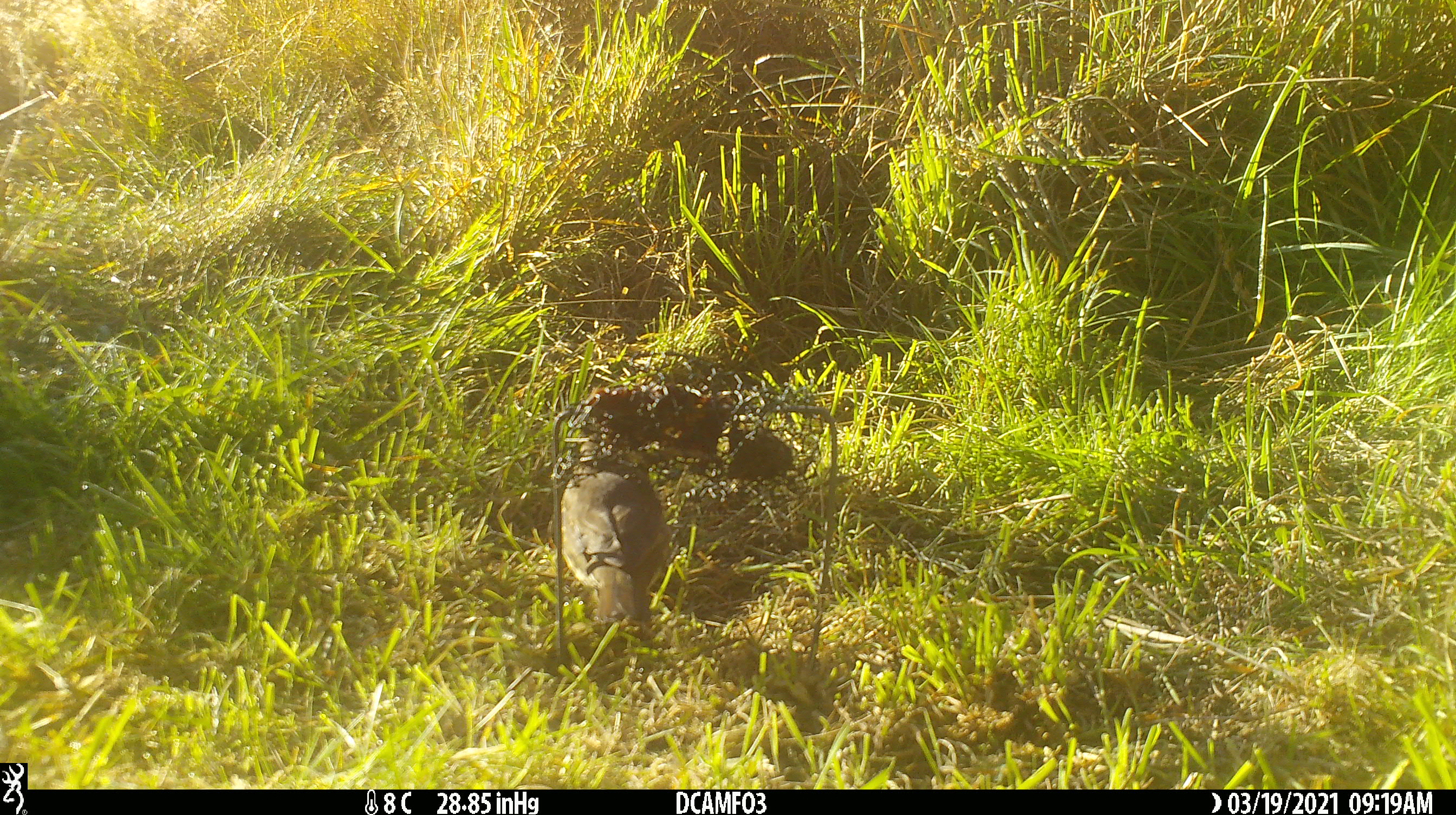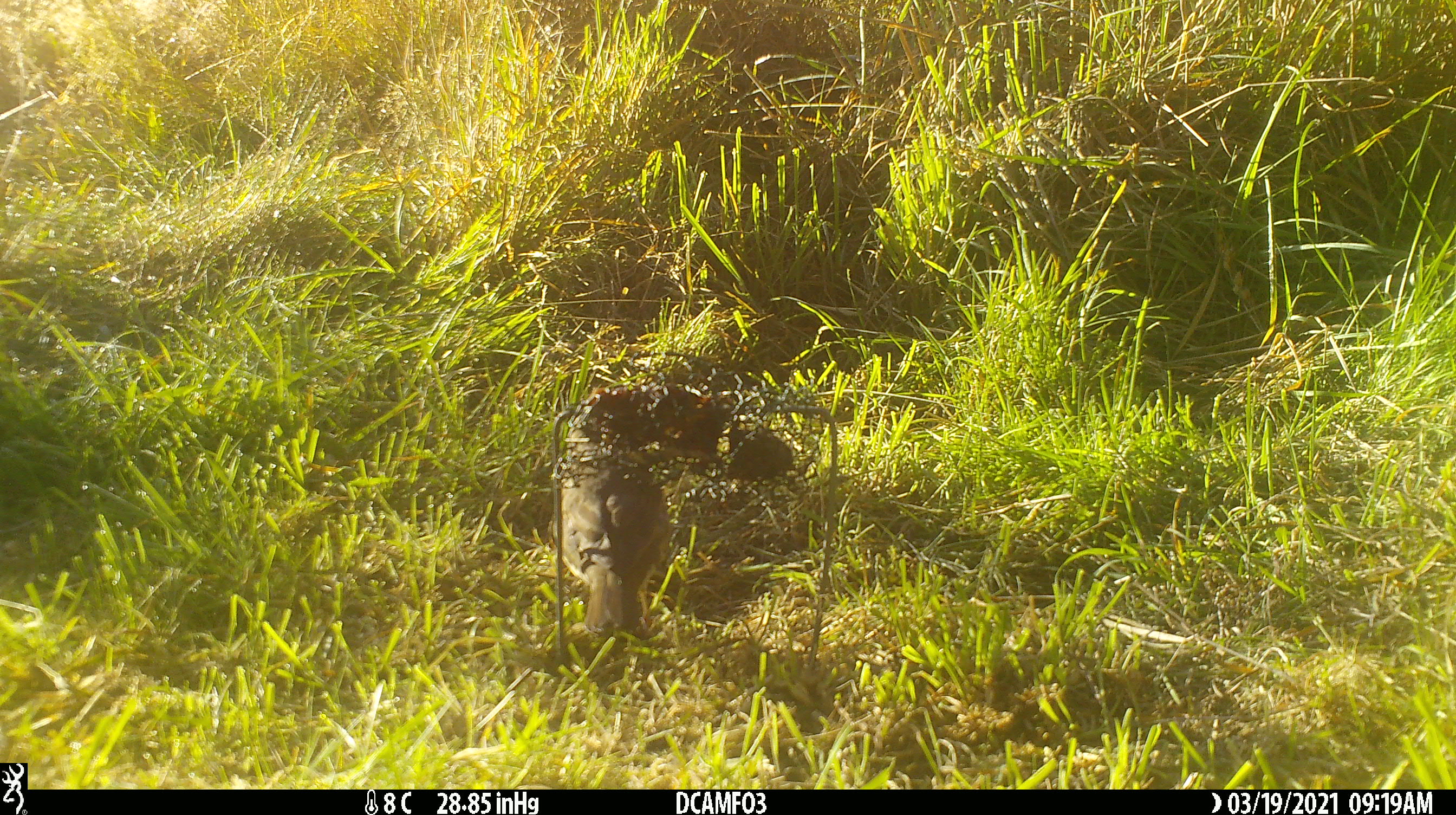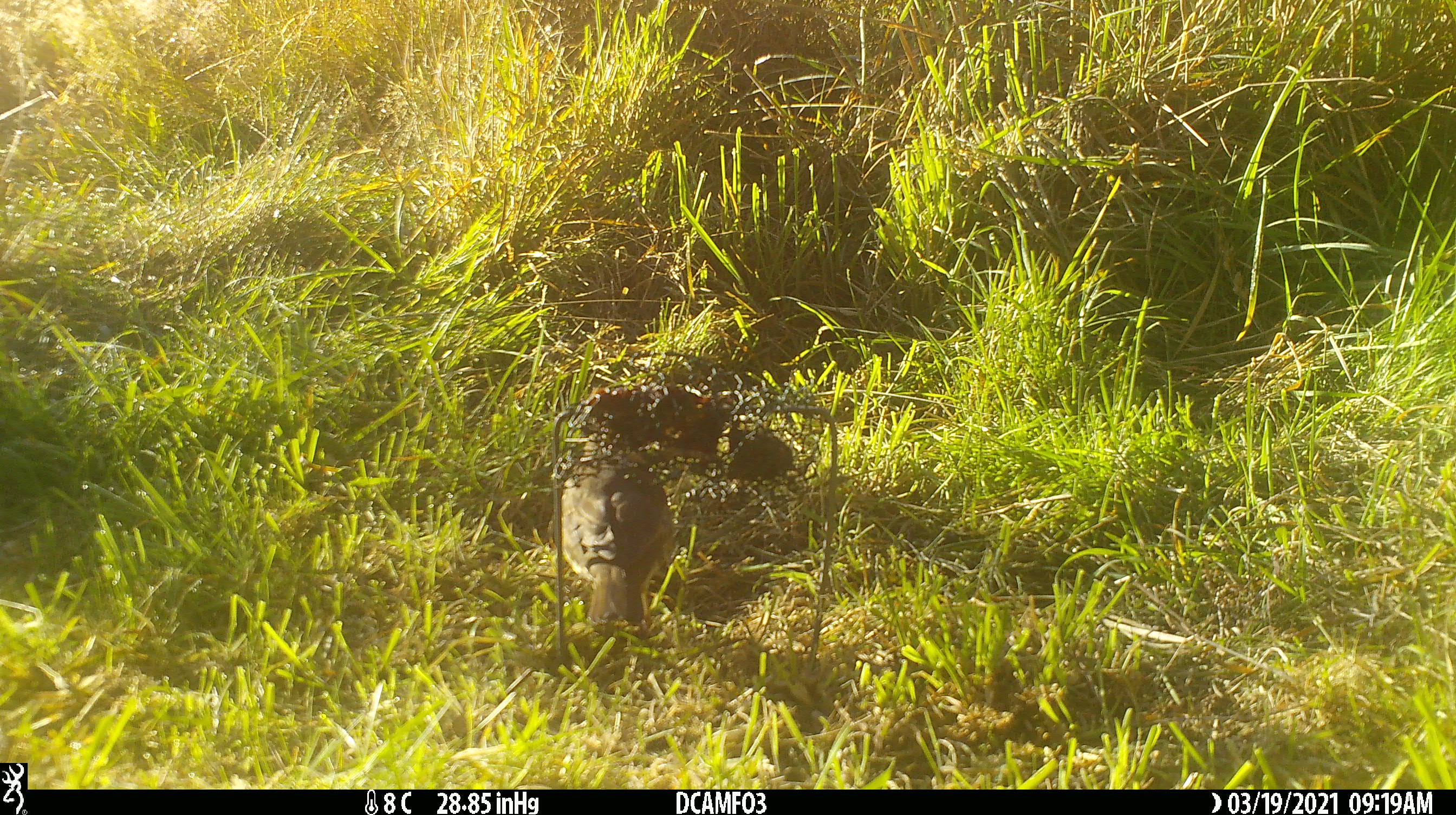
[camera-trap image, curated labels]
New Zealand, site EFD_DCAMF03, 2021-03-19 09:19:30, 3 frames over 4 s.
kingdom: Animalia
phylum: Chordata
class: Aves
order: Passeriformes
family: Turdidae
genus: Turdus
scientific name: Turdus philomelos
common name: song thrush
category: thrush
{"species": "thrush (song thrush) (Turdus philomelos)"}